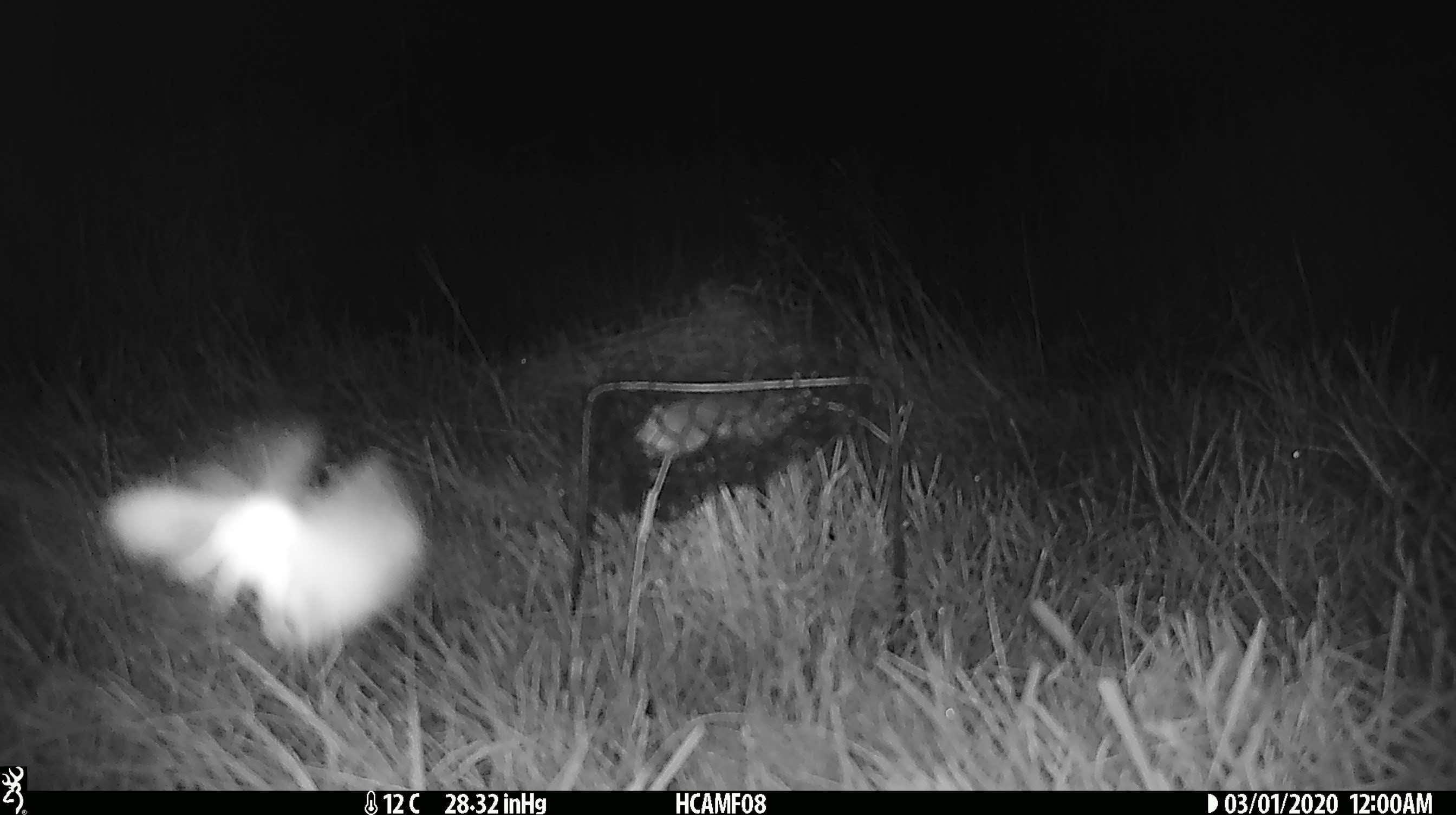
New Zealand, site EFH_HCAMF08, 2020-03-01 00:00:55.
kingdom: Animalia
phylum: Arthropoda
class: Insecta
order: Lepidoptera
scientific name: Lepidoptera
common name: moth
Moth (Lepidoptera).